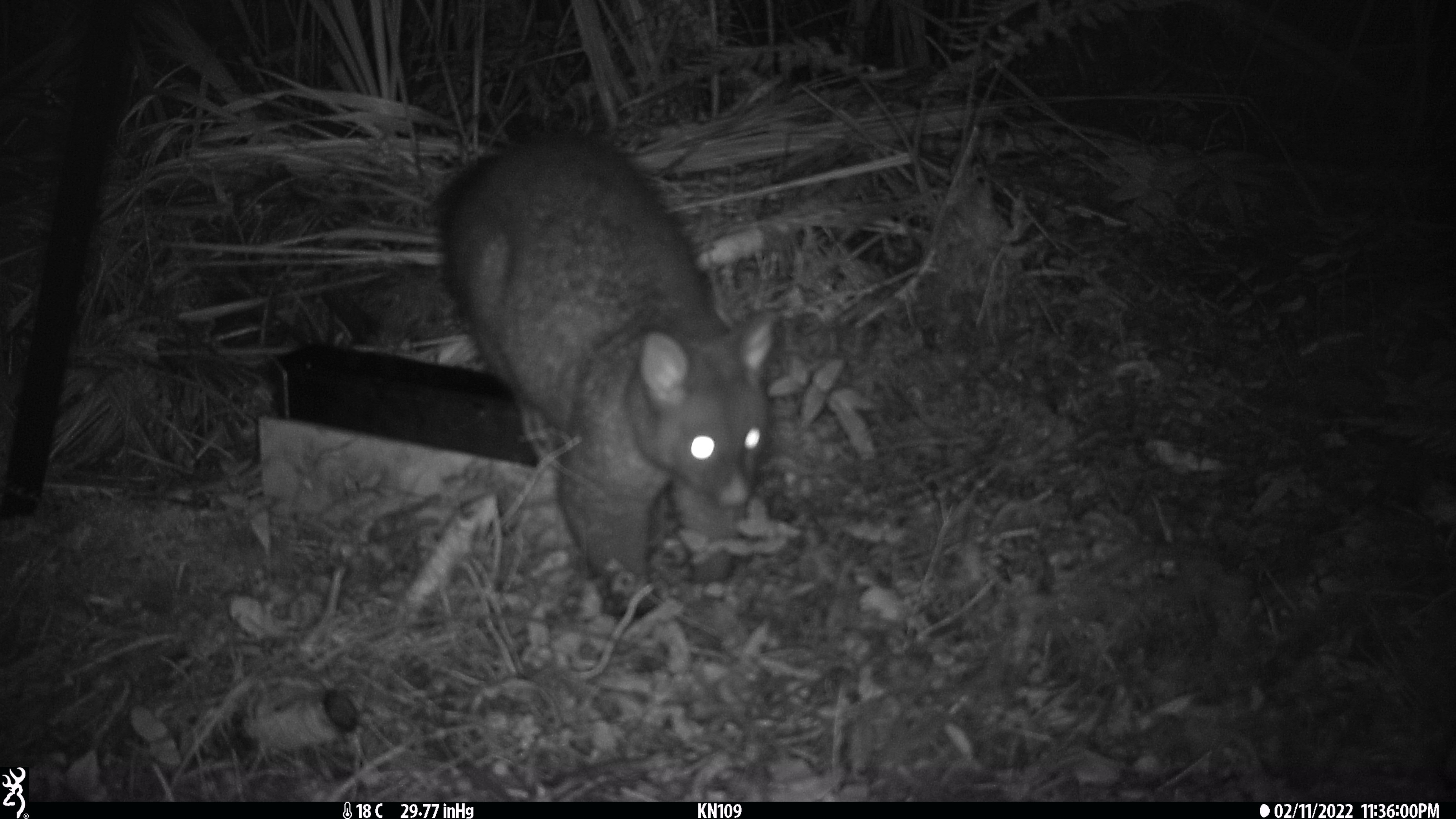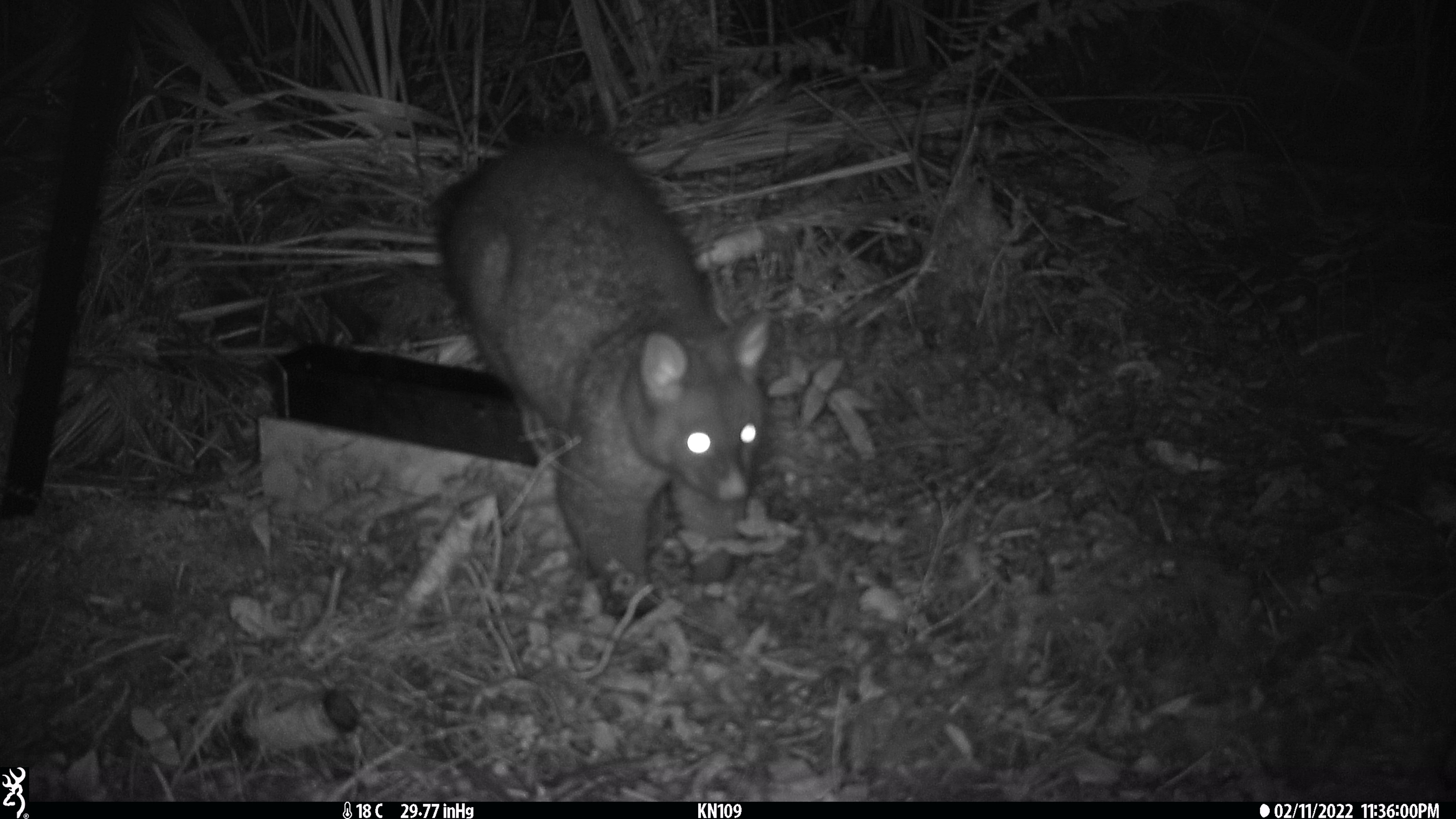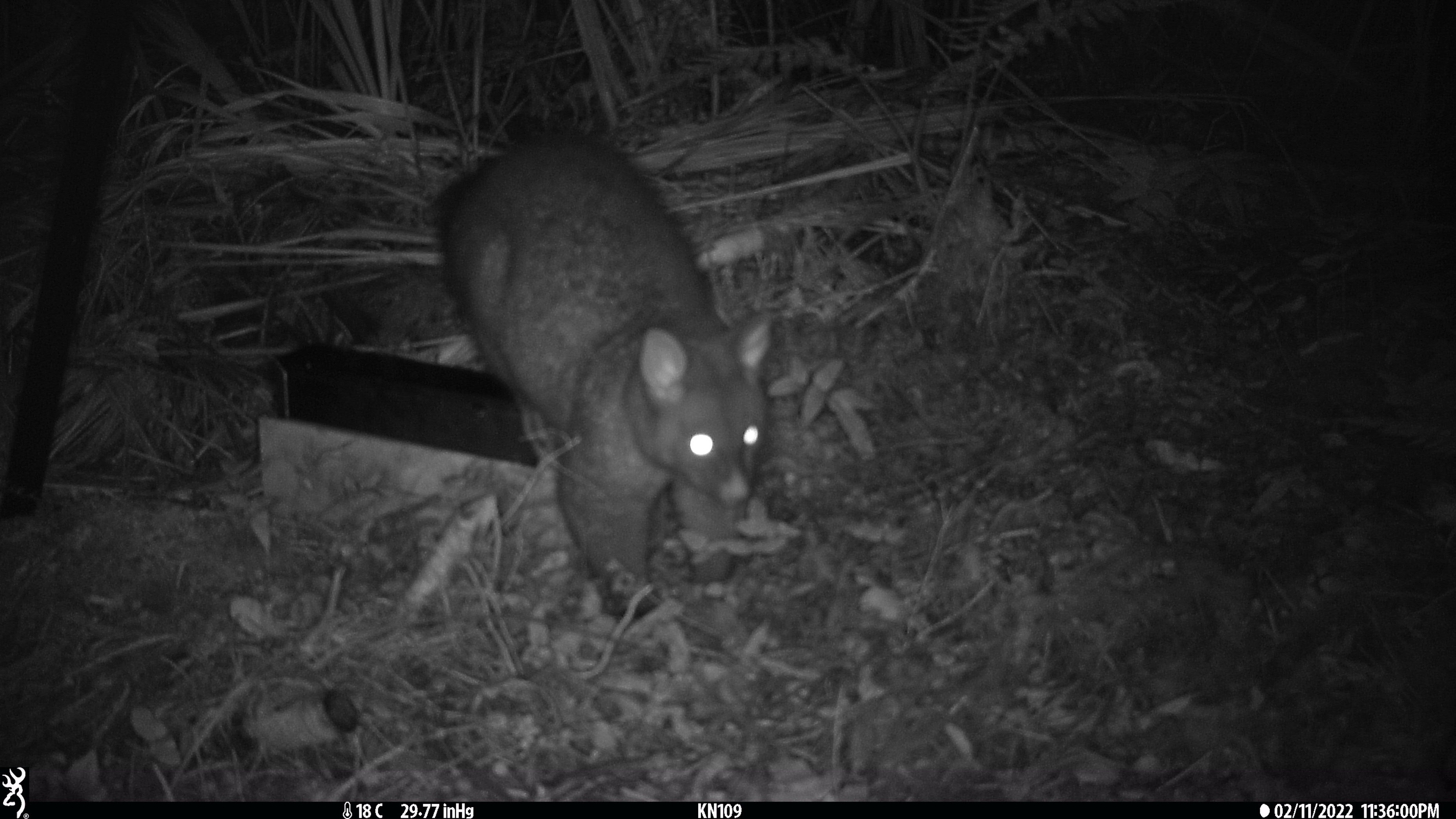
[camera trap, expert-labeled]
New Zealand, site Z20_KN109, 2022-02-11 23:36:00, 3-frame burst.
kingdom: Animalia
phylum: Chordata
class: Mammalia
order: Diprotodontia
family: Phalangeridae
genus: Trichosurus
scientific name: Trichosurus vulpecula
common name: common brushtail possum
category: possum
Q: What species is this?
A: Possum (common brushtail possum) (Trichosurus vulpecula).